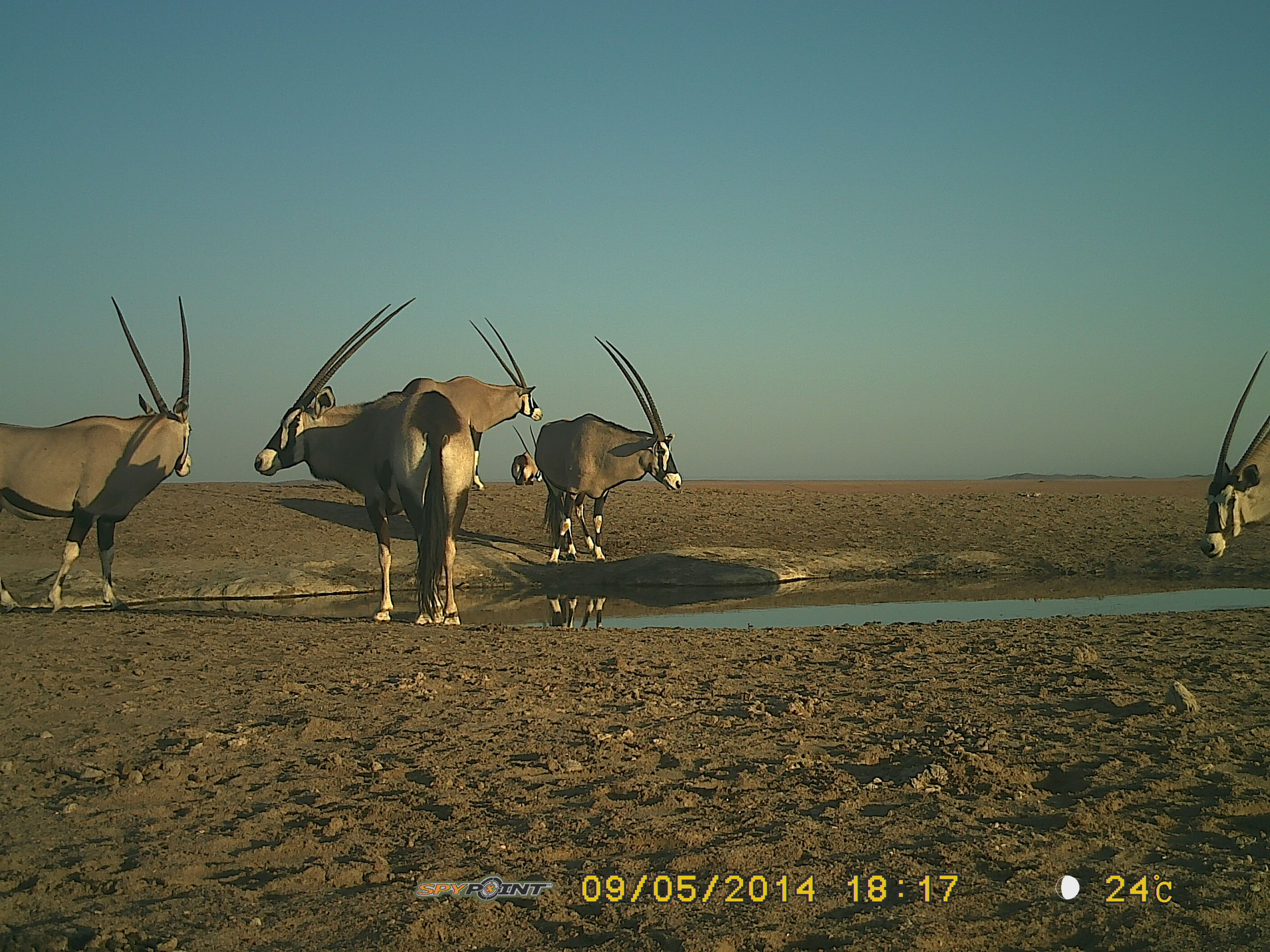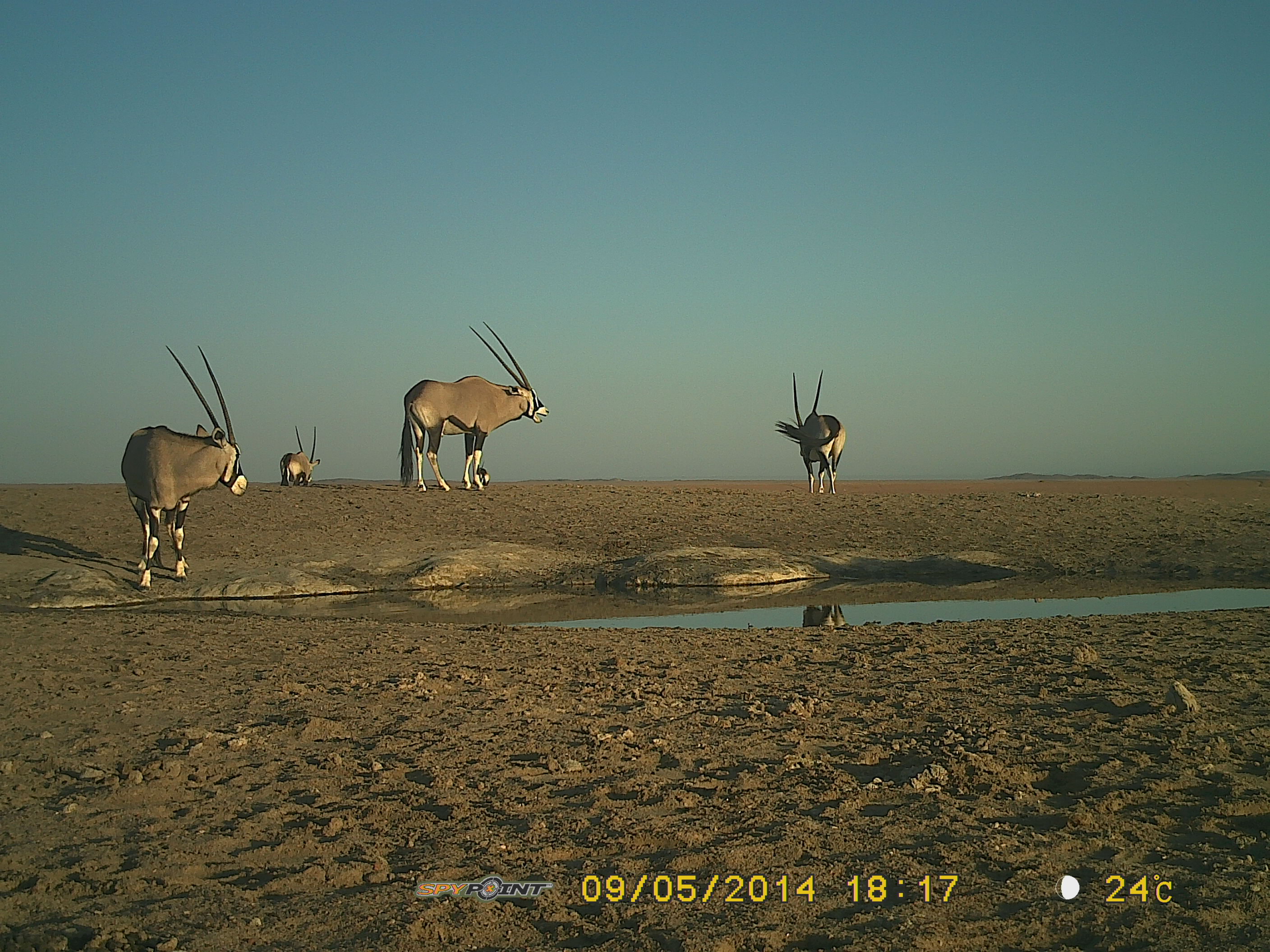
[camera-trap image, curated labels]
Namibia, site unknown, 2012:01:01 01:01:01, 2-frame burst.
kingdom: Animalia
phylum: Chordata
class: Mammalia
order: Artiodactyla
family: Bovidae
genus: Oryx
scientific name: Oryx gazella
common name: gemsbok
Oryx gazella (gemsbok).